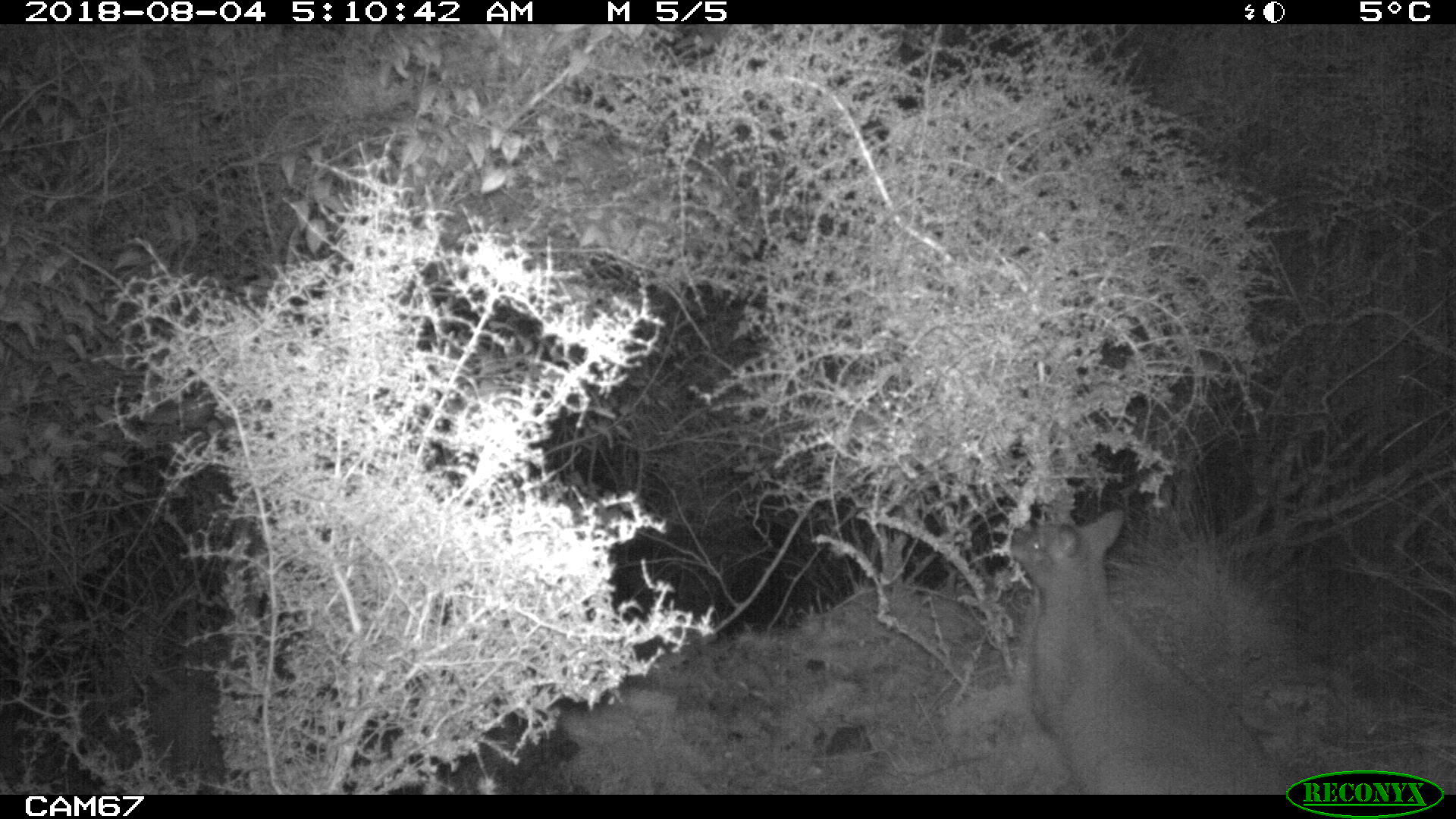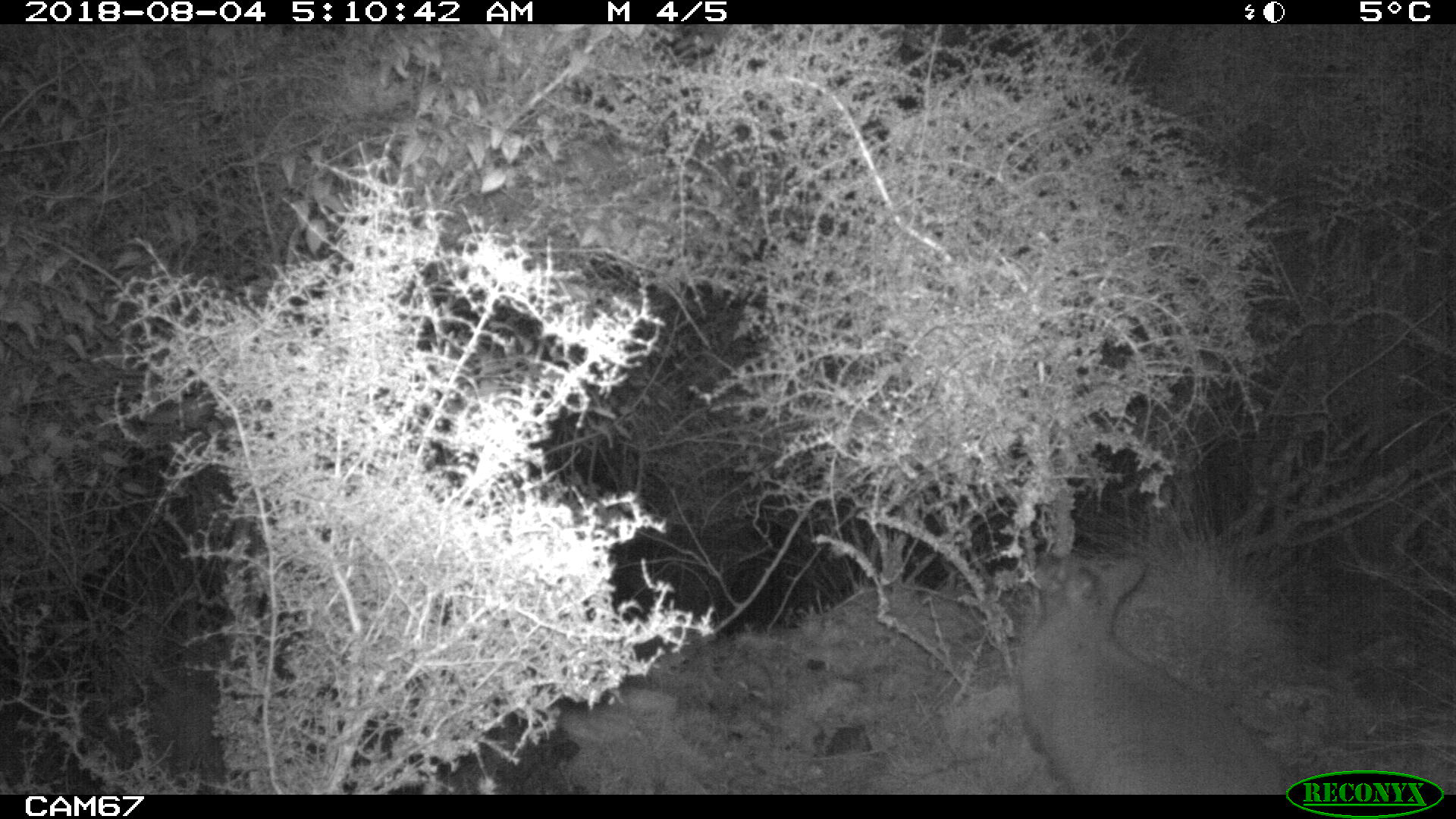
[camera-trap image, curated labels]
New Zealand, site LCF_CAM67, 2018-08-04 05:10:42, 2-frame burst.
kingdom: Animalia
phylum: Chordata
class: Mammalia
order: Diprotodontia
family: Macropodidae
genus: Notamacropus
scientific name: Notamacropus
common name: wallaby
Wallaby (Notamacropus).